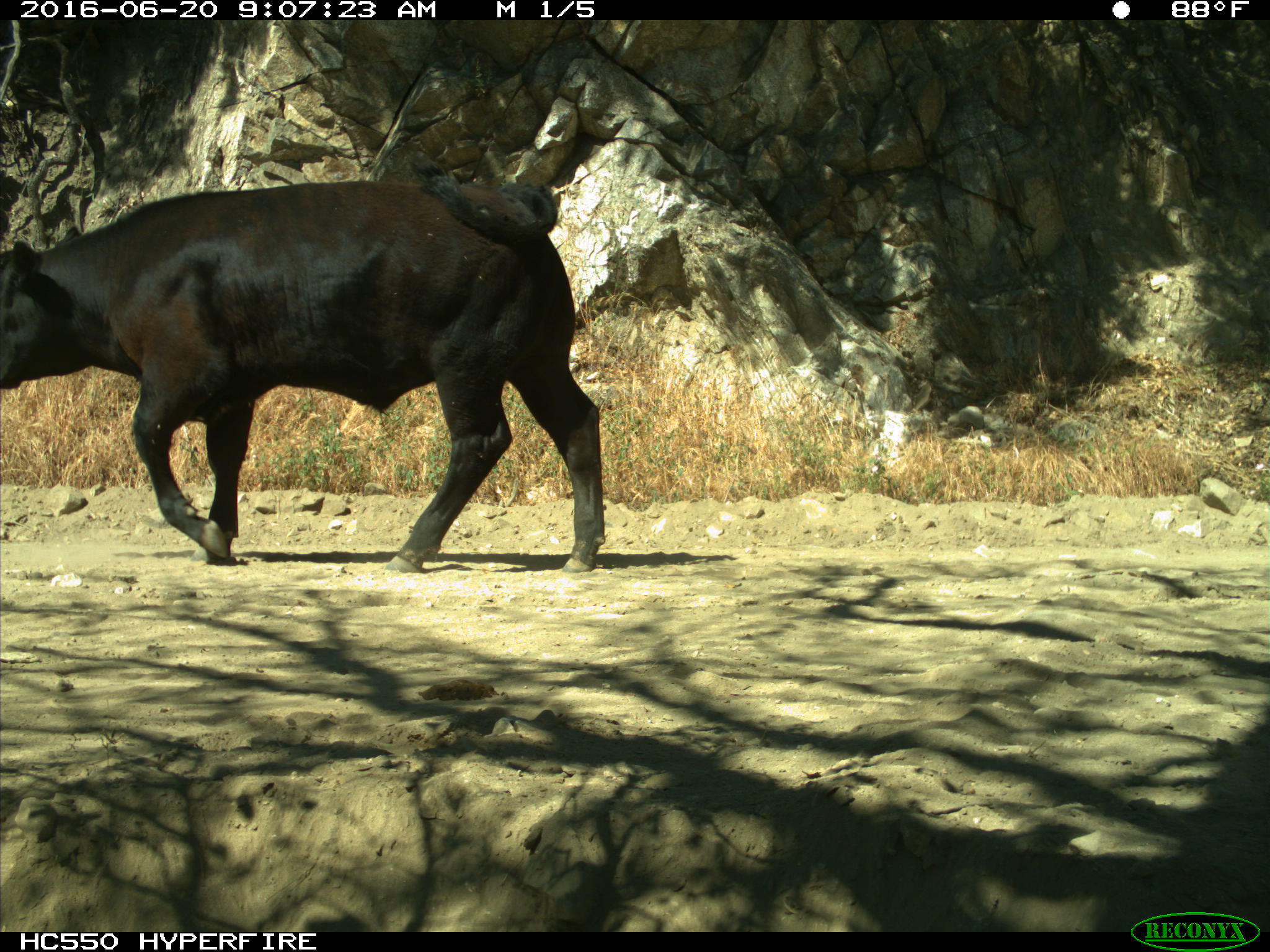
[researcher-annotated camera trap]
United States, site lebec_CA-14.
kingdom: Animalia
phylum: Chordata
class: Mammalia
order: Artiodactyla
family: Bovidae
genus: Bos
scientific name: Bos taurus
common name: domestic cow